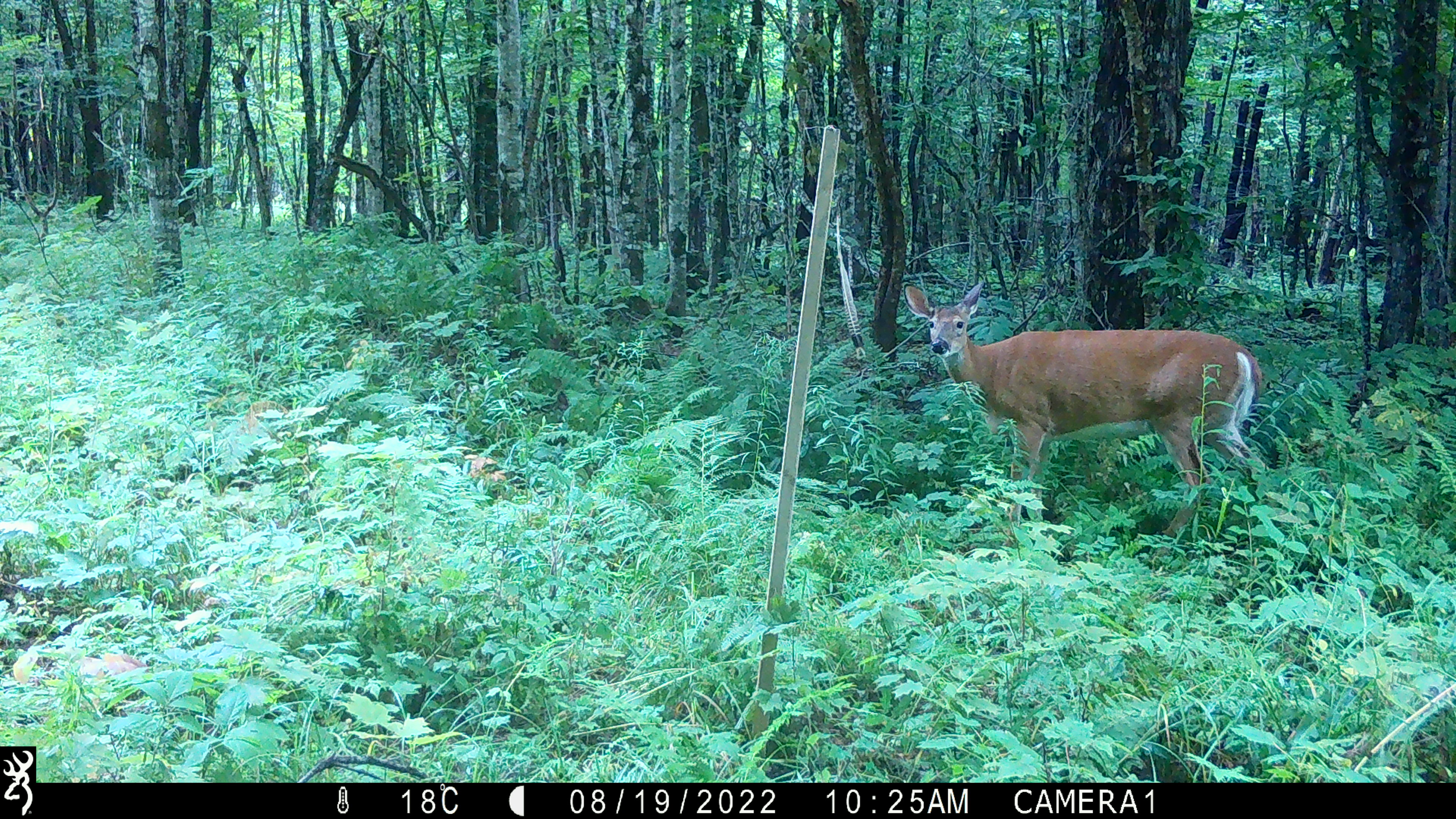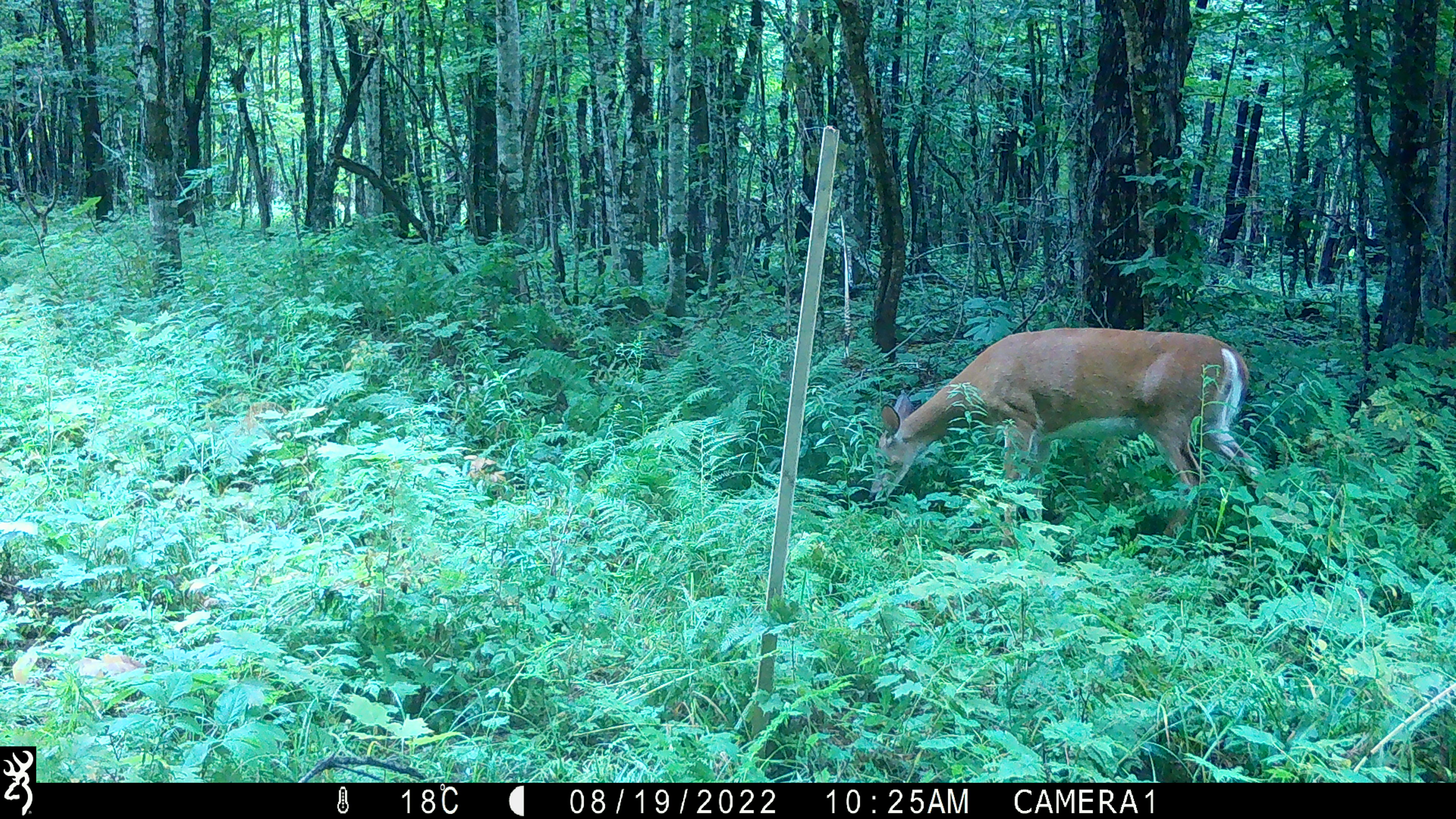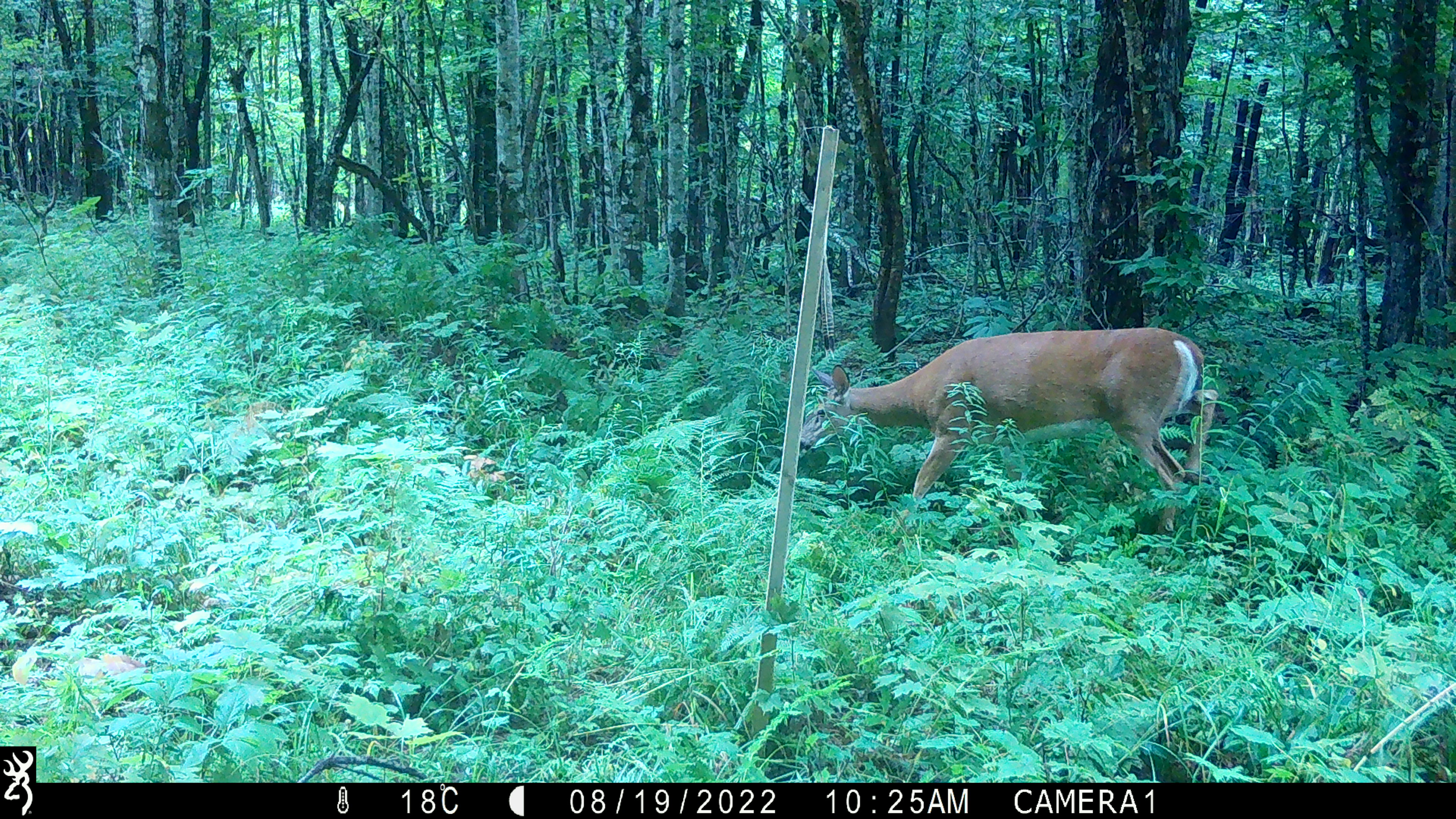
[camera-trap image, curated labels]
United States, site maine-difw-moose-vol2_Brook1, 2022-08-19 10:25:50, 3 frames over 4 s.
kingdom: Animalia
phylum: Chordata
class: Mammalia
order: Artiodactyla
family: Cervidae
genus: Odocoileus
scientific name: Odocoileus virginianus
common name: white-tailed deer